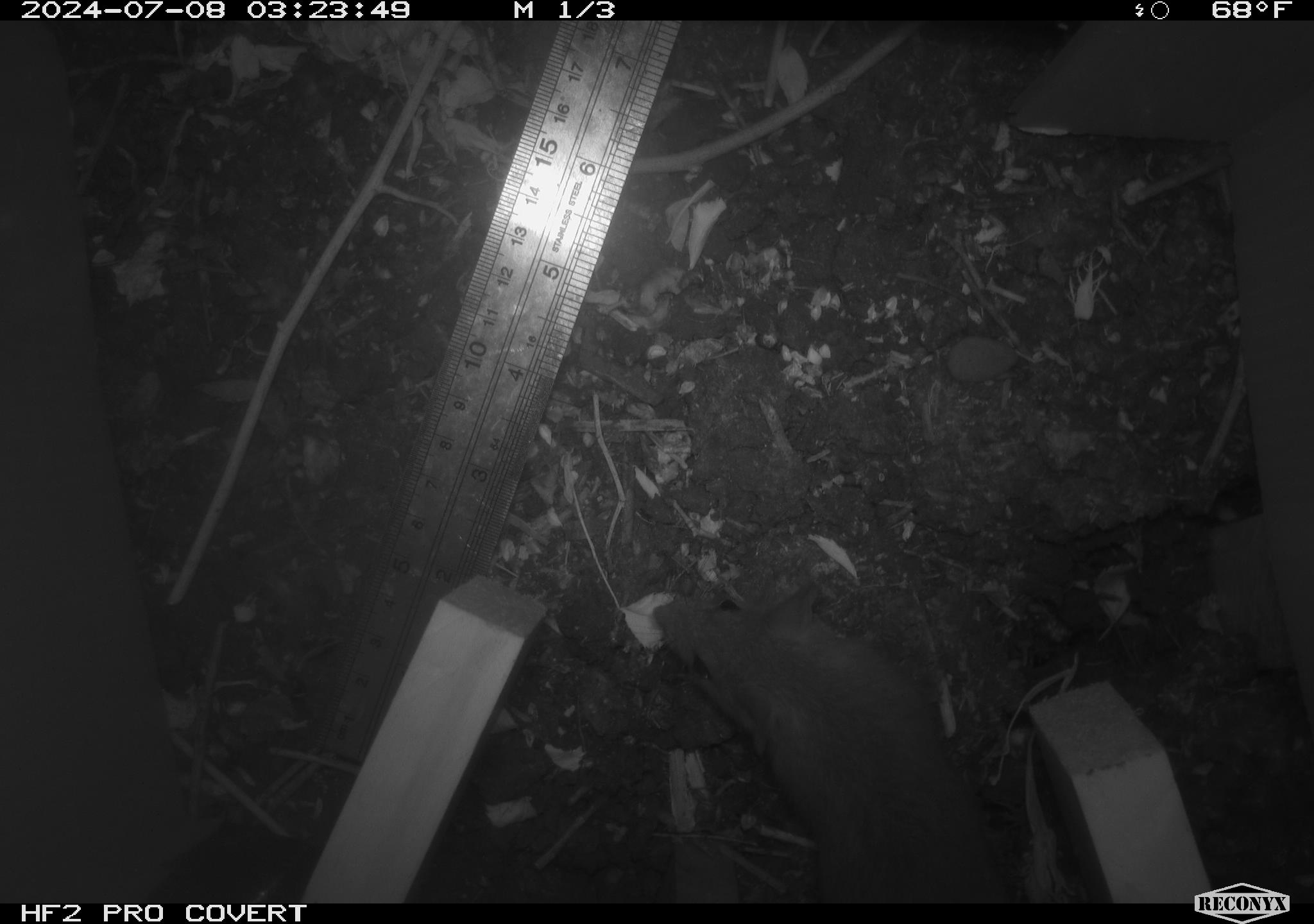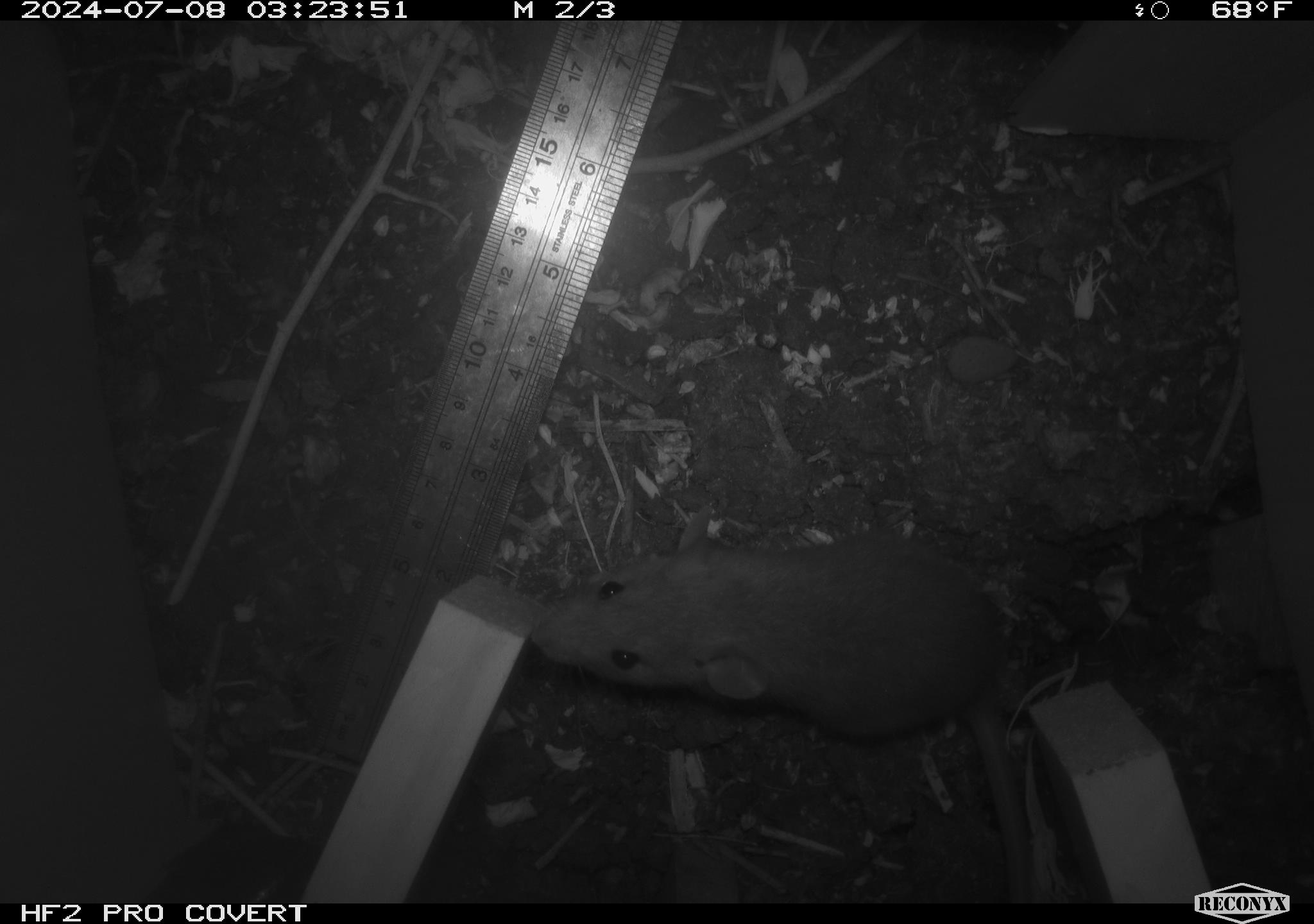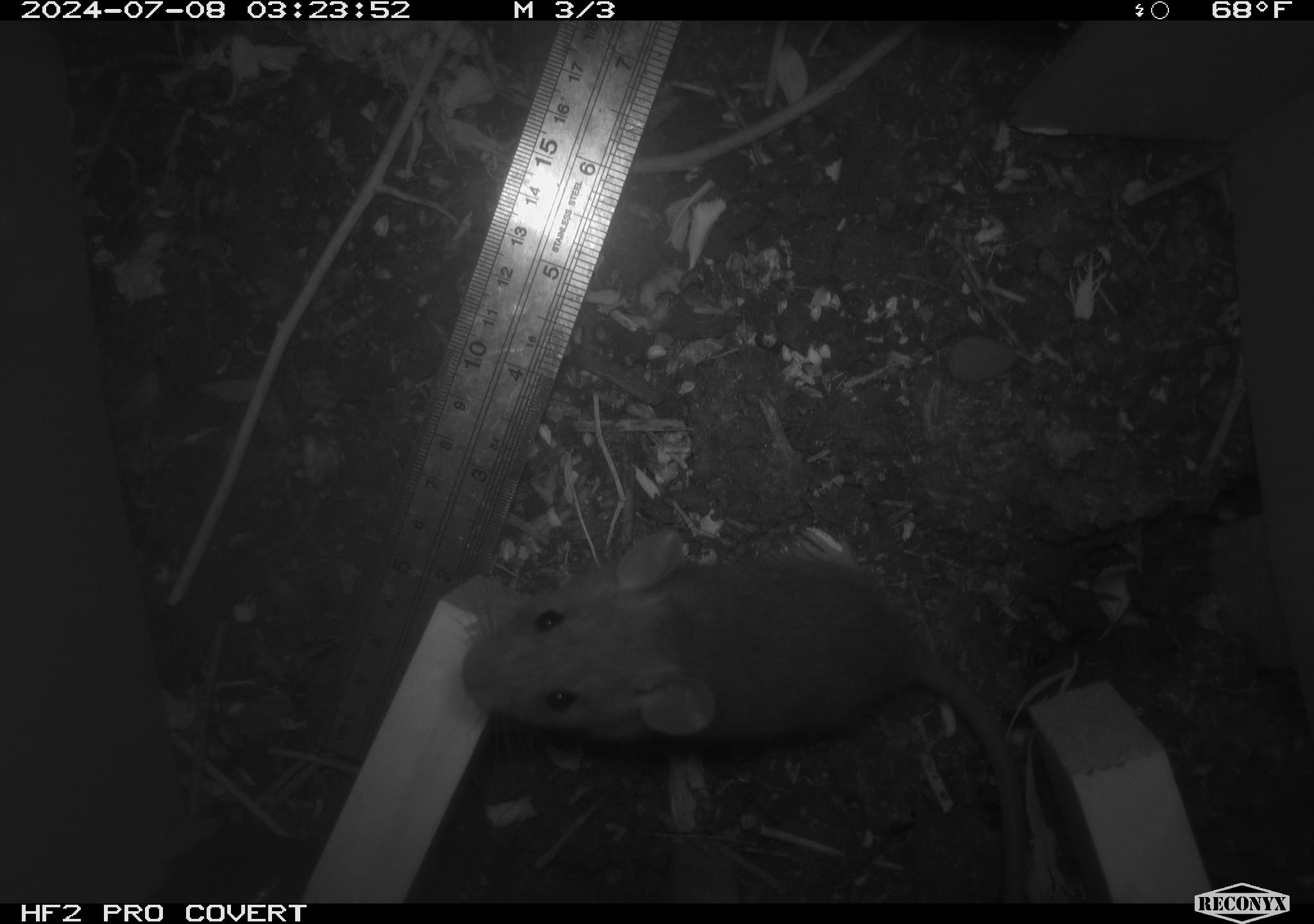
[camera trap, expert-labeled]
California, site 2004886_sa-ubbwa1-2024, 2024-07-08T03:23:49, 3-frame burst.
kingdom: Animalia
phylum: Chordata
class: Mammalia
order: Rodentia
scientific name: Rodentia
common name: mouse species